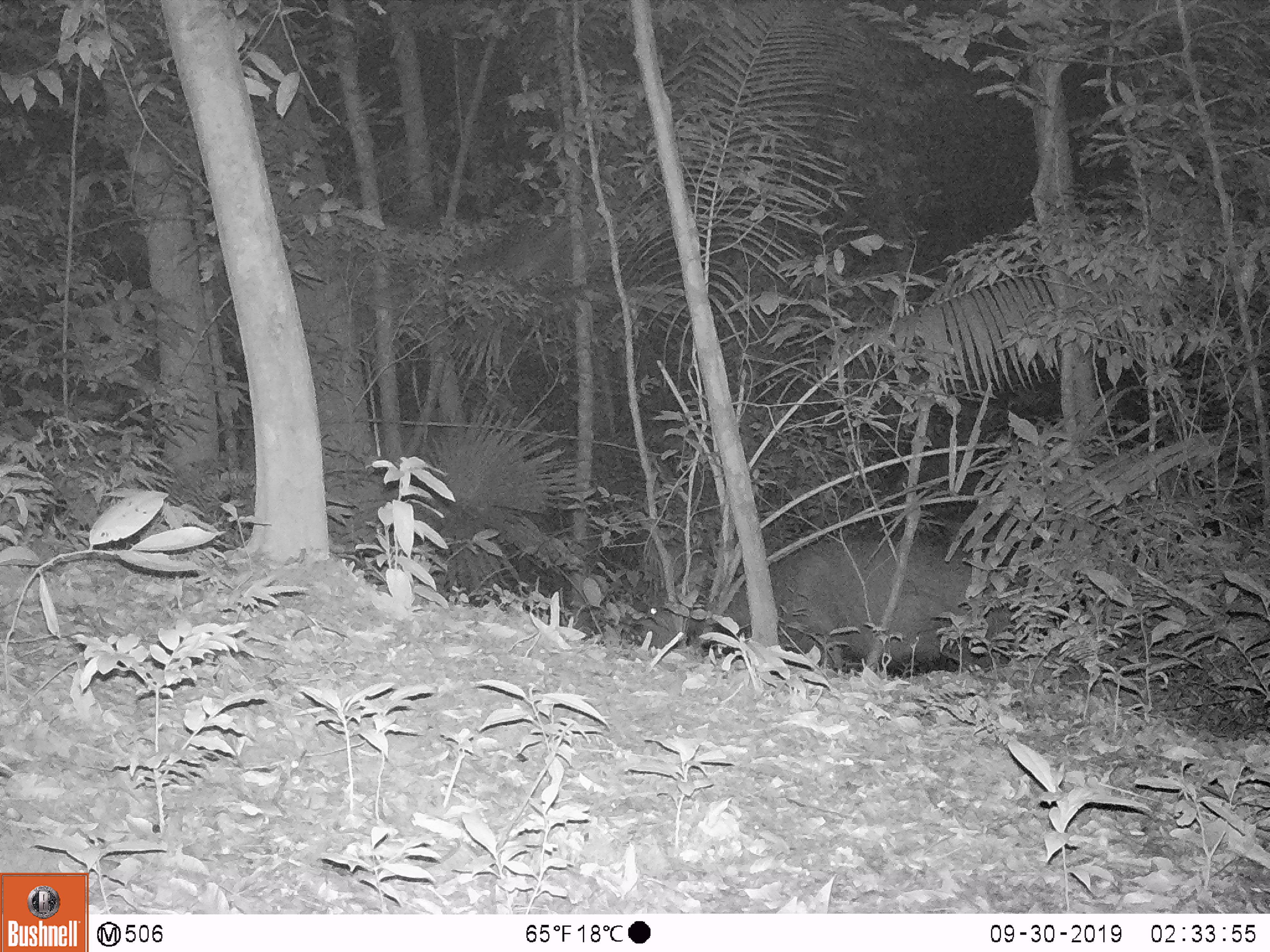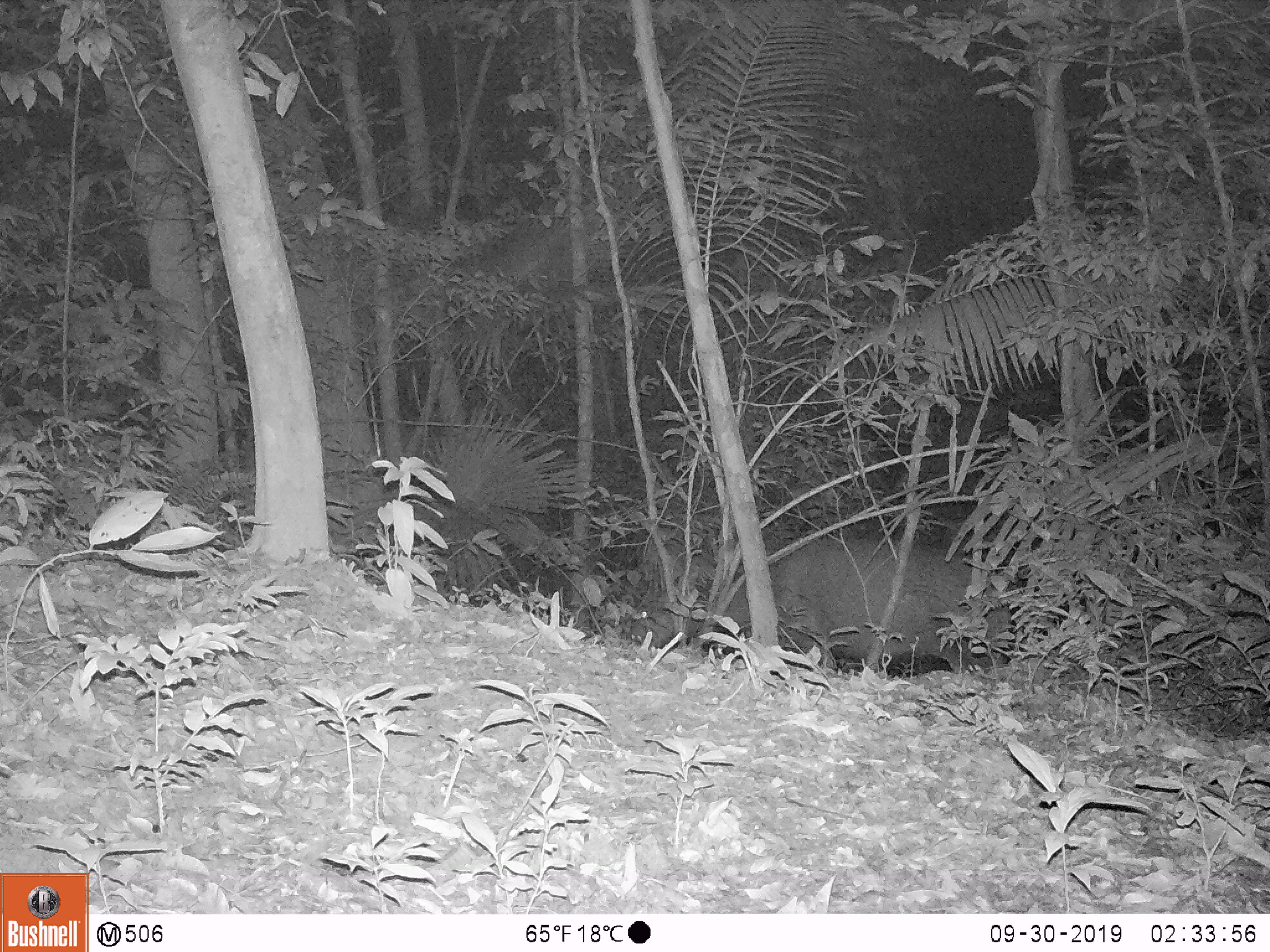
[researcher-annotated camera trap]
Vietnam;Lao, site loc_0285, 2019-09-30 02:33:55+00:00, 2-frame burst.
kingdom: Animalia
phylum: Chordata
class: Mammalia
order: Artiodactyla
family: Cervidae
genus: Rusa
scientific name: Rusa unicolor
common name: sambar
Sambar (Rusa unicolor). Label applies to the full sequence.